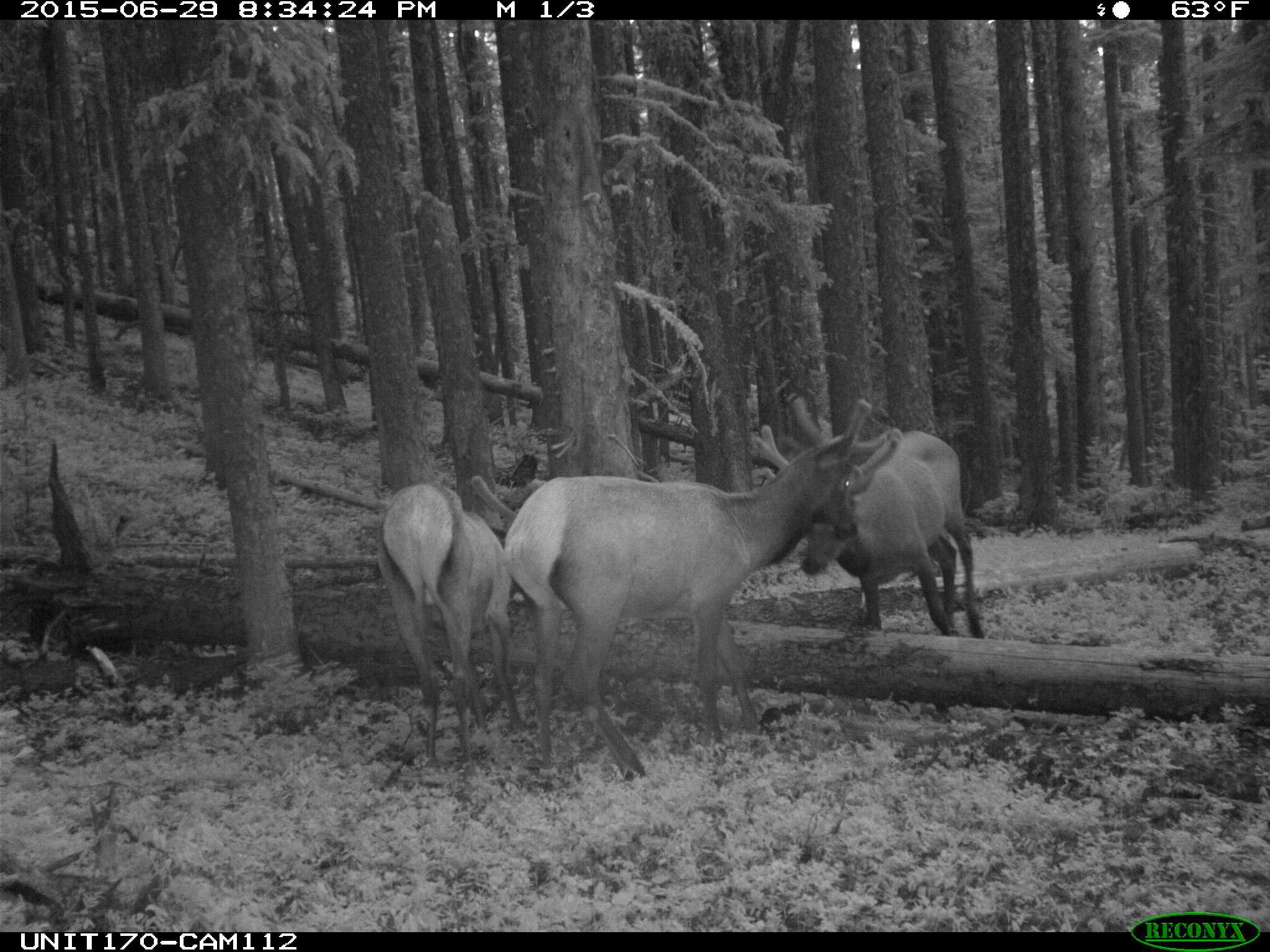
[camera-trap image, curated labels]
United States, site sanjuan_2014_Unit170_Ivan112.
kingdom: Animalia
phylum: Chordata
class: Mammalia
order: Artiodactyla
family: Cervidae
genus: Cervus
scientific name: Cervus elaphus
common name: red deer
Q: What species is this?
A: Cervus elaphus (red deer).